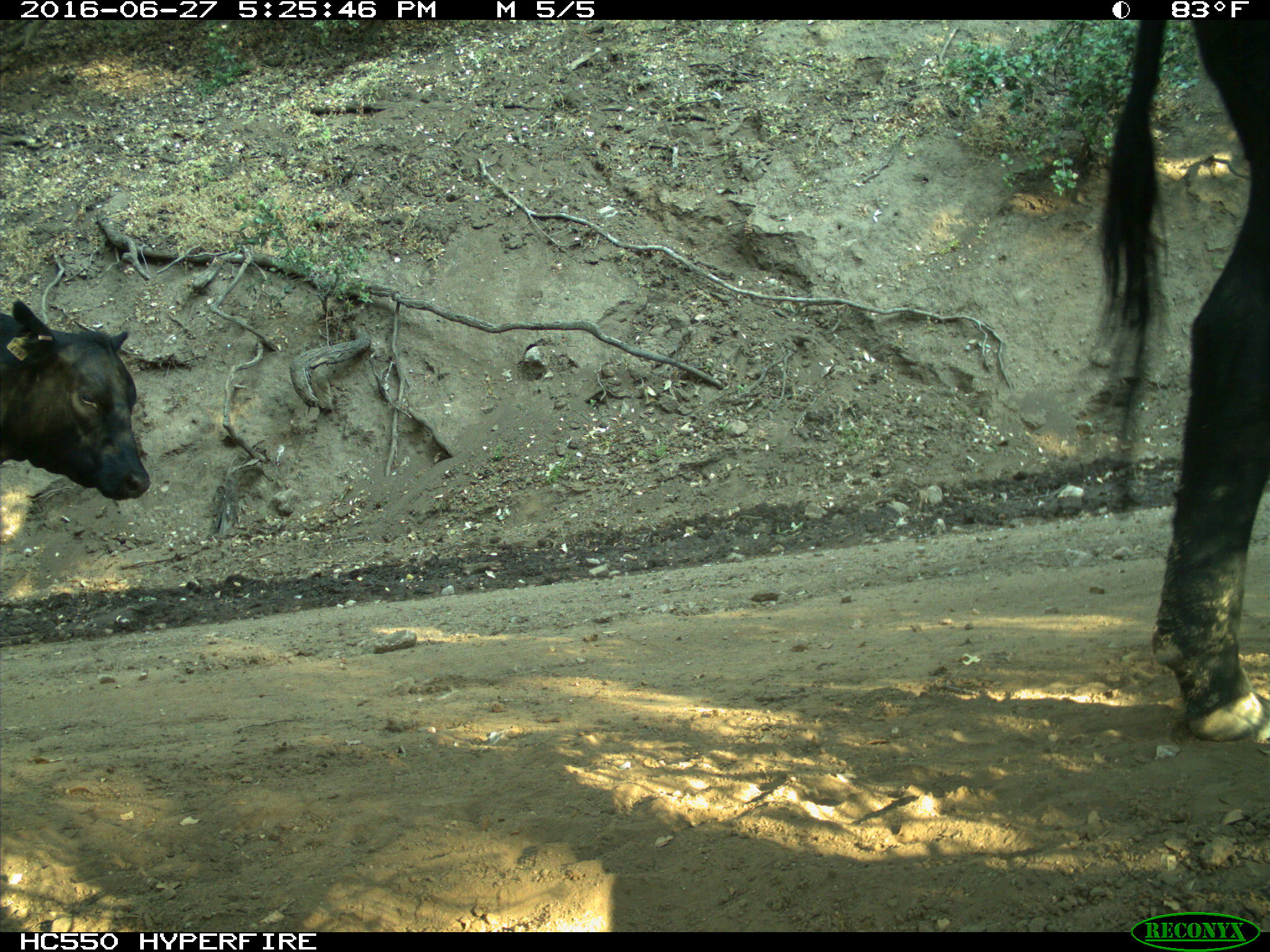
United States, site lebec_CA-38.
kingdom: Animalia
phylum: Chordata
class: Mammalia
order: Artiodactyla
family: Bovidae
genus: Bos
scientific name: Bos taurus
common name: domestic cow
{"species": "Bos taurus (domestic cow)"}